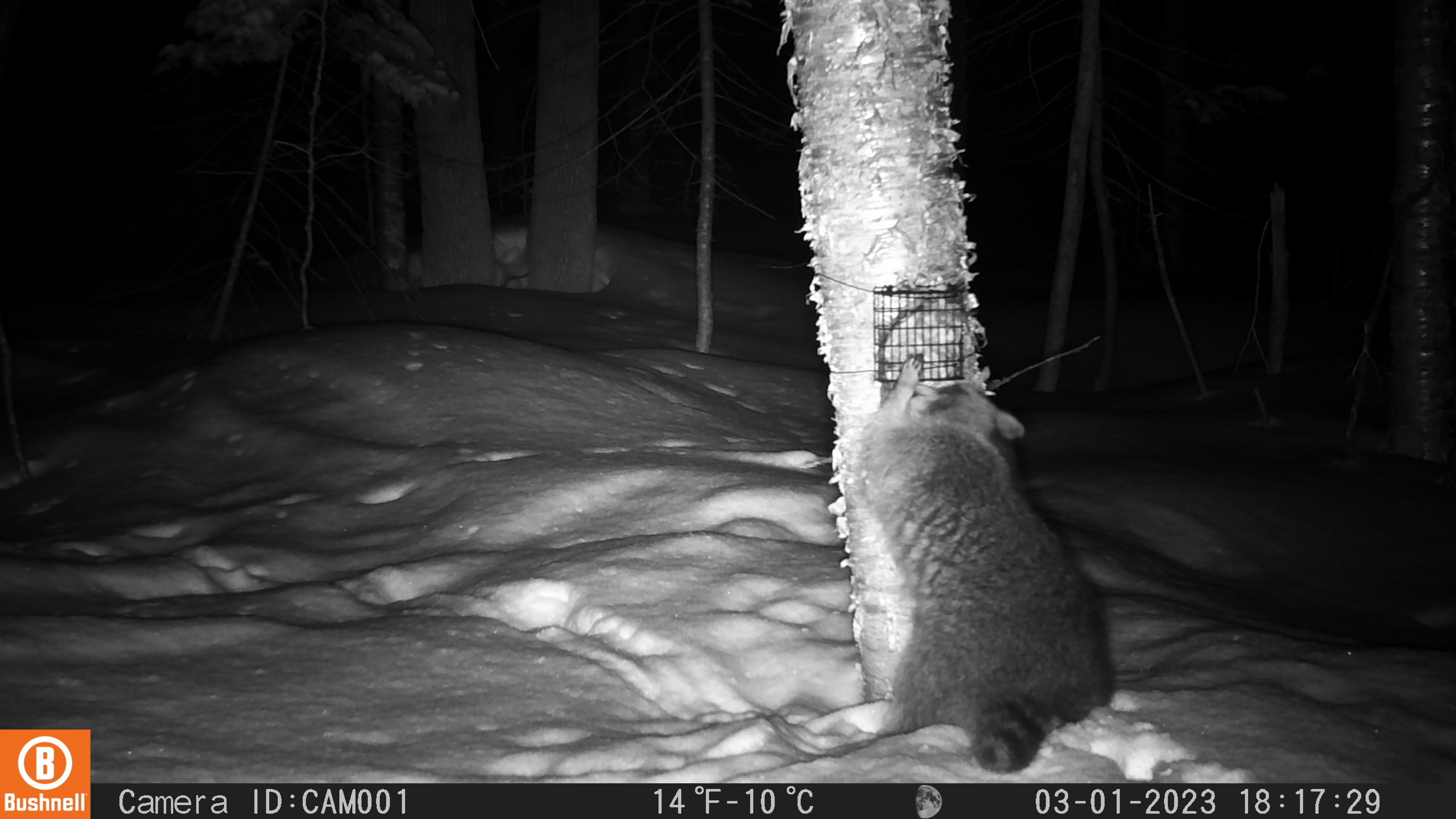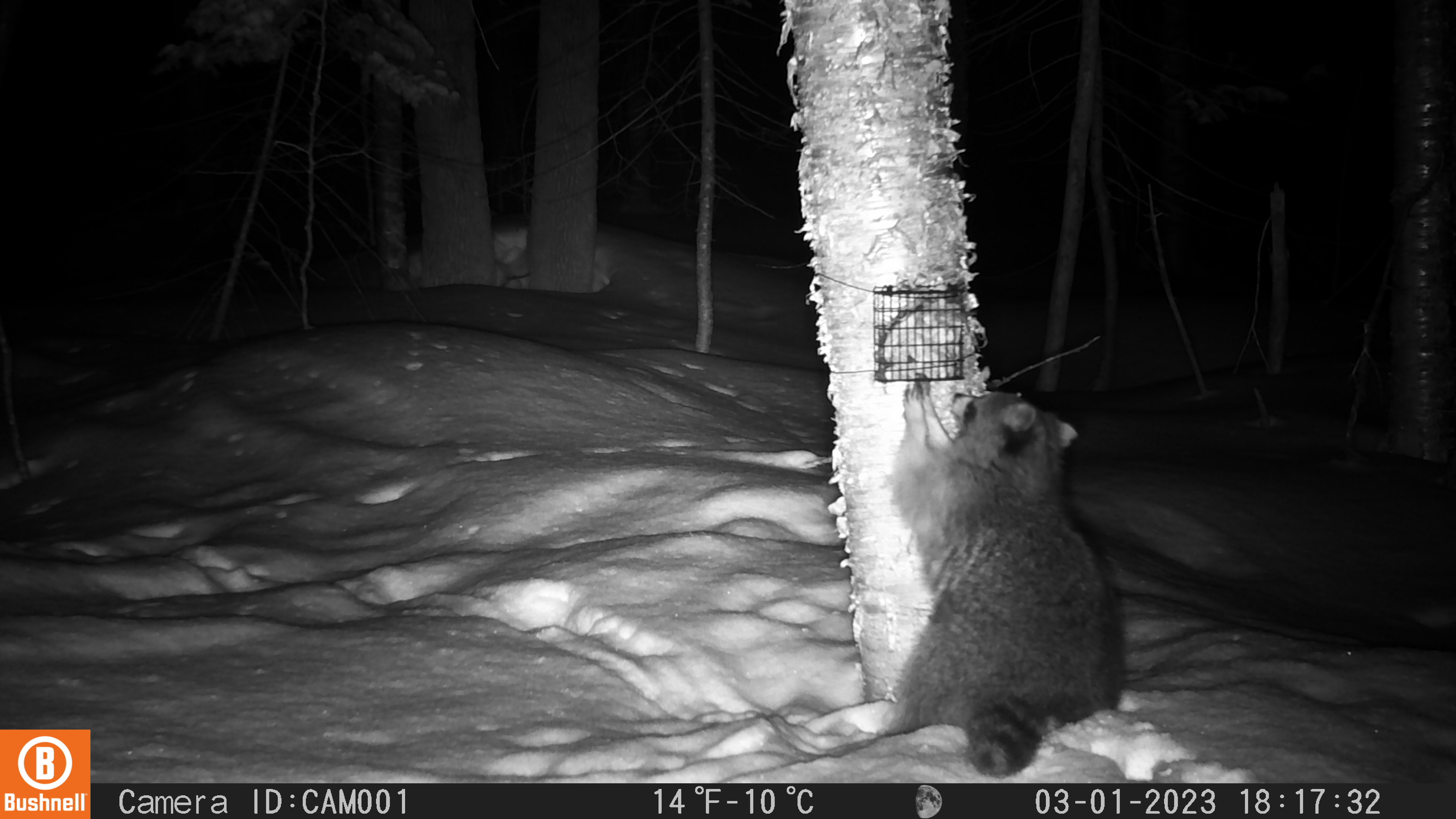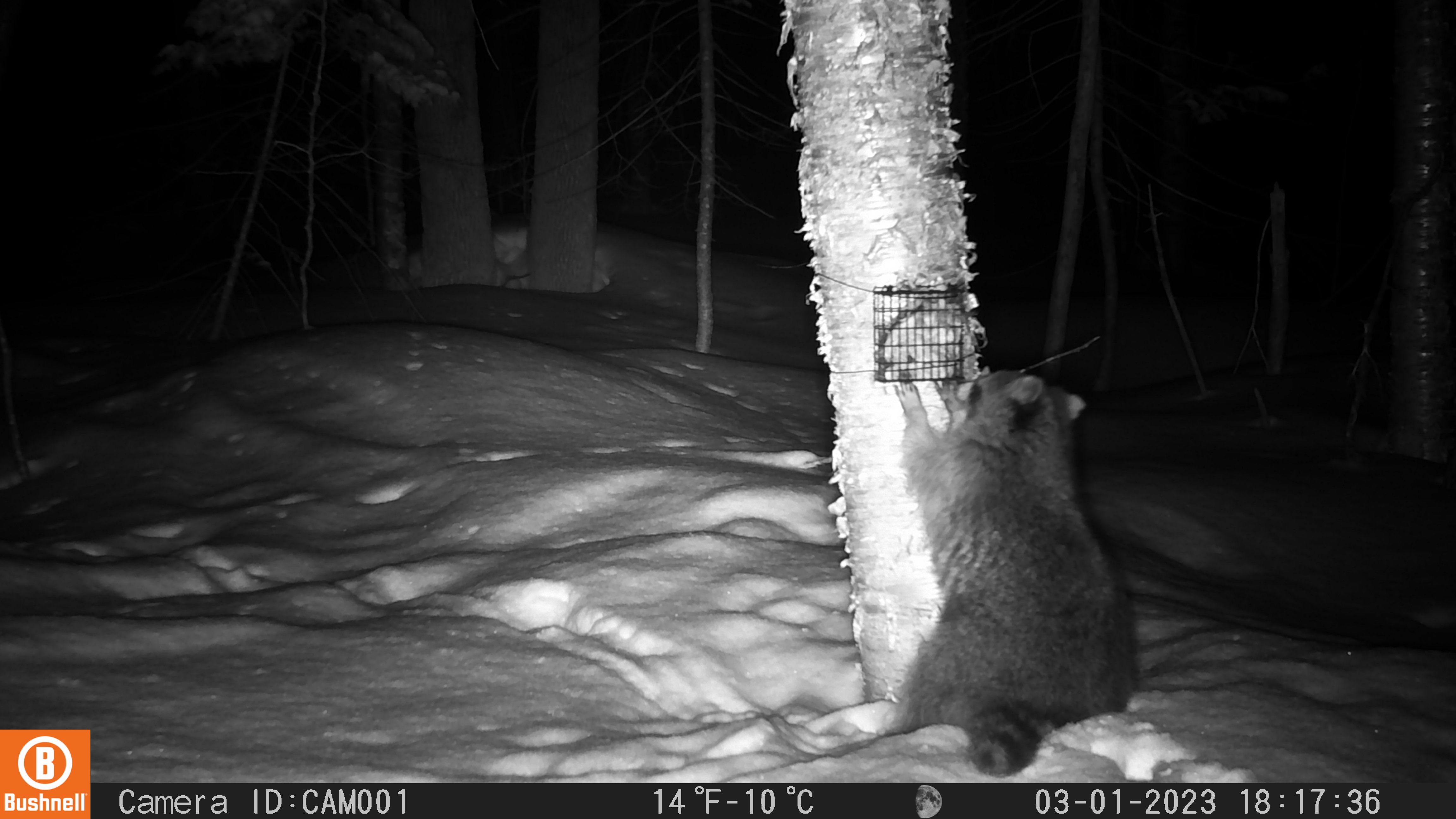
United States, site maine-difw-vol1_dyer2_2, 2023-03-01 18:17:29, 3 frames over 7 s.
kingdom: Animalia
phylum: Chordata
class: Mammalia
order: Carnivora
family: Procyonidae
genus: Procyon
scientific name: Procyon lotor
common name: raccoon